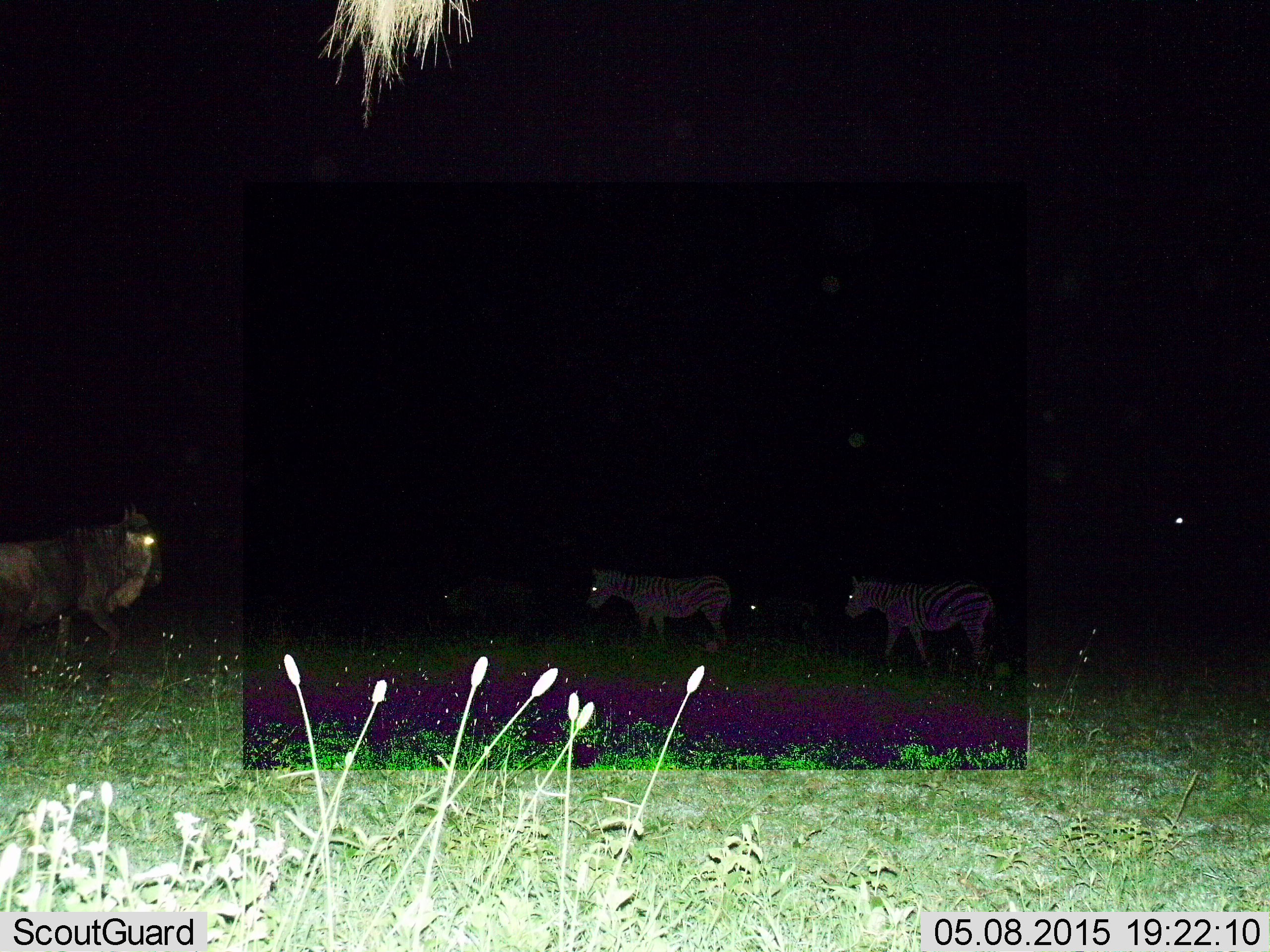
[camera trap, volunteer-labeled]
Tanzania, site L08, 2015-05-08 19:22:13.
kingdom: Animalia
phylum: Chordata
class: Mammalia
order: Artiodactyla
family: Bovidae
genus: Connochaetes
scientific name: Connochaetes taurinus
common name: blue wildebeest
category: wildebeest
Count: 1.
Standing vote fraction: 64%.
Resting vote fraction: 0%.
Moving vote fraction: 64%.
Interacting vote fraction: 0%.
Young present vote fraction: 0%.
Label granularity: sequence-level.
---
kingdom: Animalia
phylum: Chordata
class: Mammalia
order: Perissodactyla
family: Equidae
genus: Equus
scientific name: Equus quagga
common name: plains zebra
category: zebra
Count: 2.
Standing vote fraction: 50%.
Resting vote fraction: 0%.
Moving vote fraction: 70%.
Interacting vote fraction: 0%.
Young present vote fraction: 0%.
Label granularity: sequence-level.